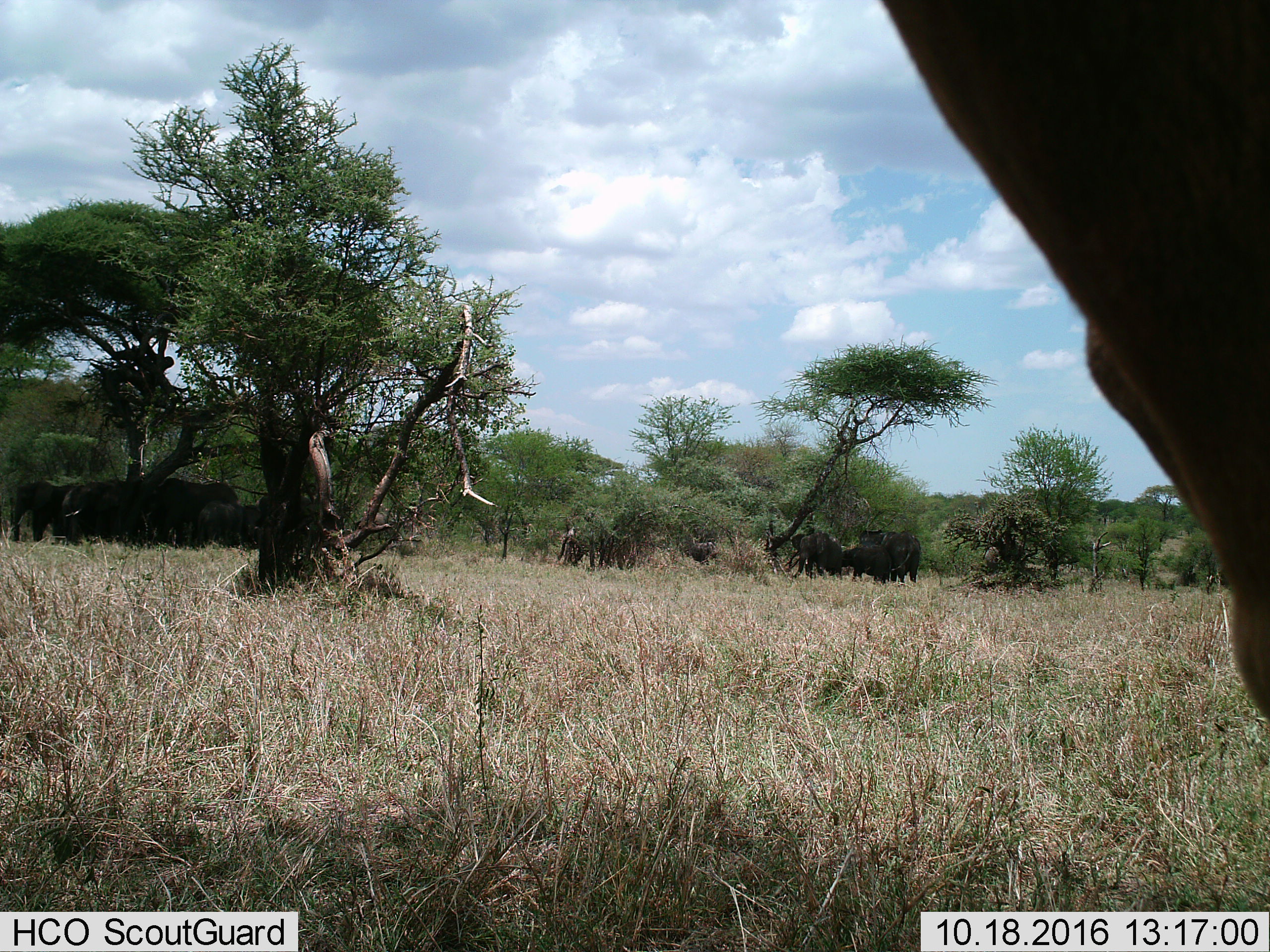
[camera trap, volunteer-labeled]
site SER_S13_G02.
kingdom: Animalia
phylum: Chordata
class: Mammalia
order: Proboscidea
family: Elephantidae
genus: Loxodonta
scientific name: Loxodonta africana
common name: african bush elephant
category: elephant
Elephant (african bush elephant) (Loxodonta africana), count 10. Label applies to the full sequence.